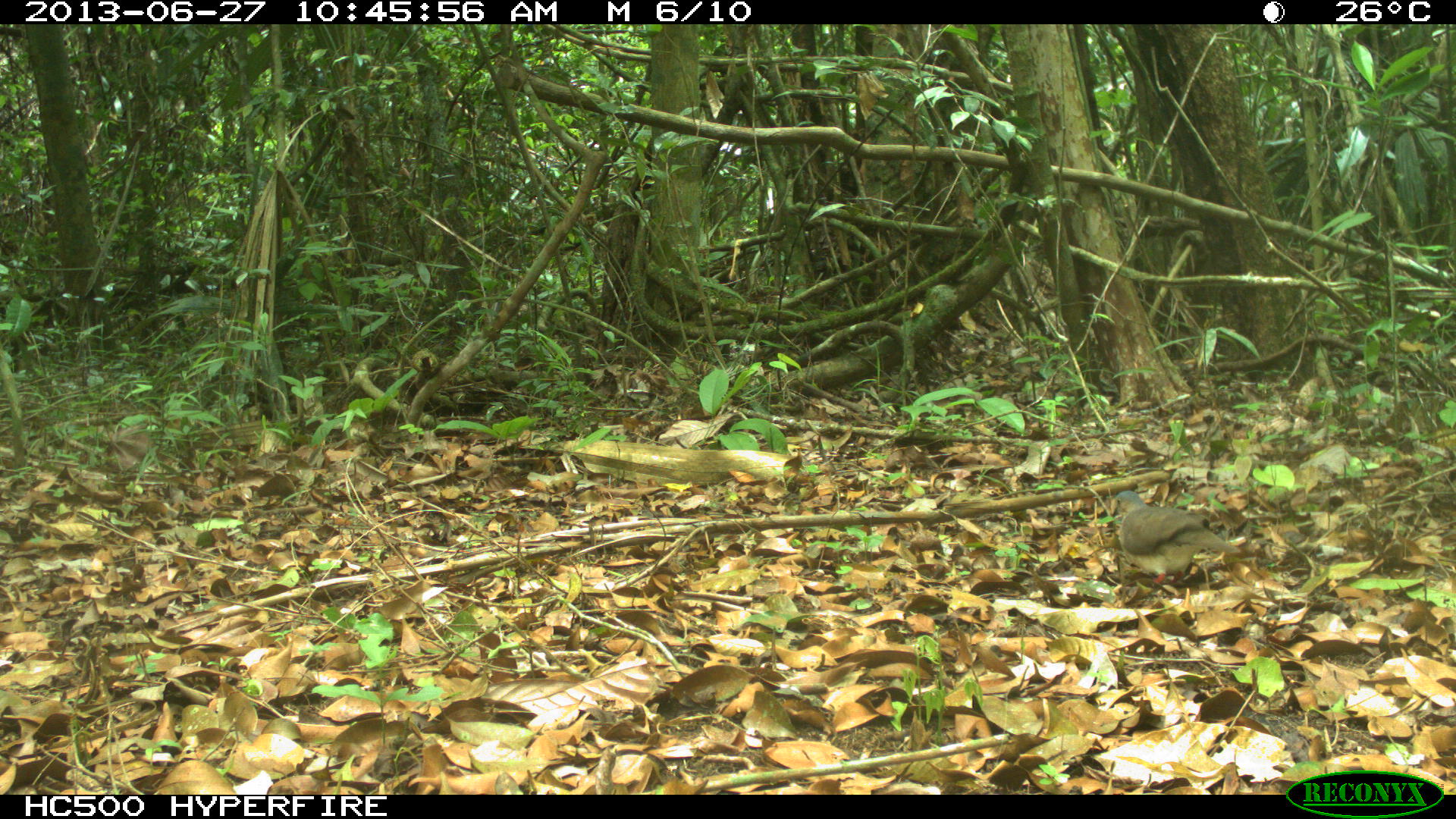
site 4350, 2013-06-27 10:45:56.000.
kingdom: Animalia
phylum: Chordata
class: Aves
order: Columbiformes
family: Columbidae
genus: Leptotila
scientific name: Leptotila plumbeiceps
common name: gray-headed dove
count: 1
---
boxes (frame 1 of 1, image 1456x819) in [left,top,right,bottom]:
leptotila plumbeiceps: [1110,489,1241,584]